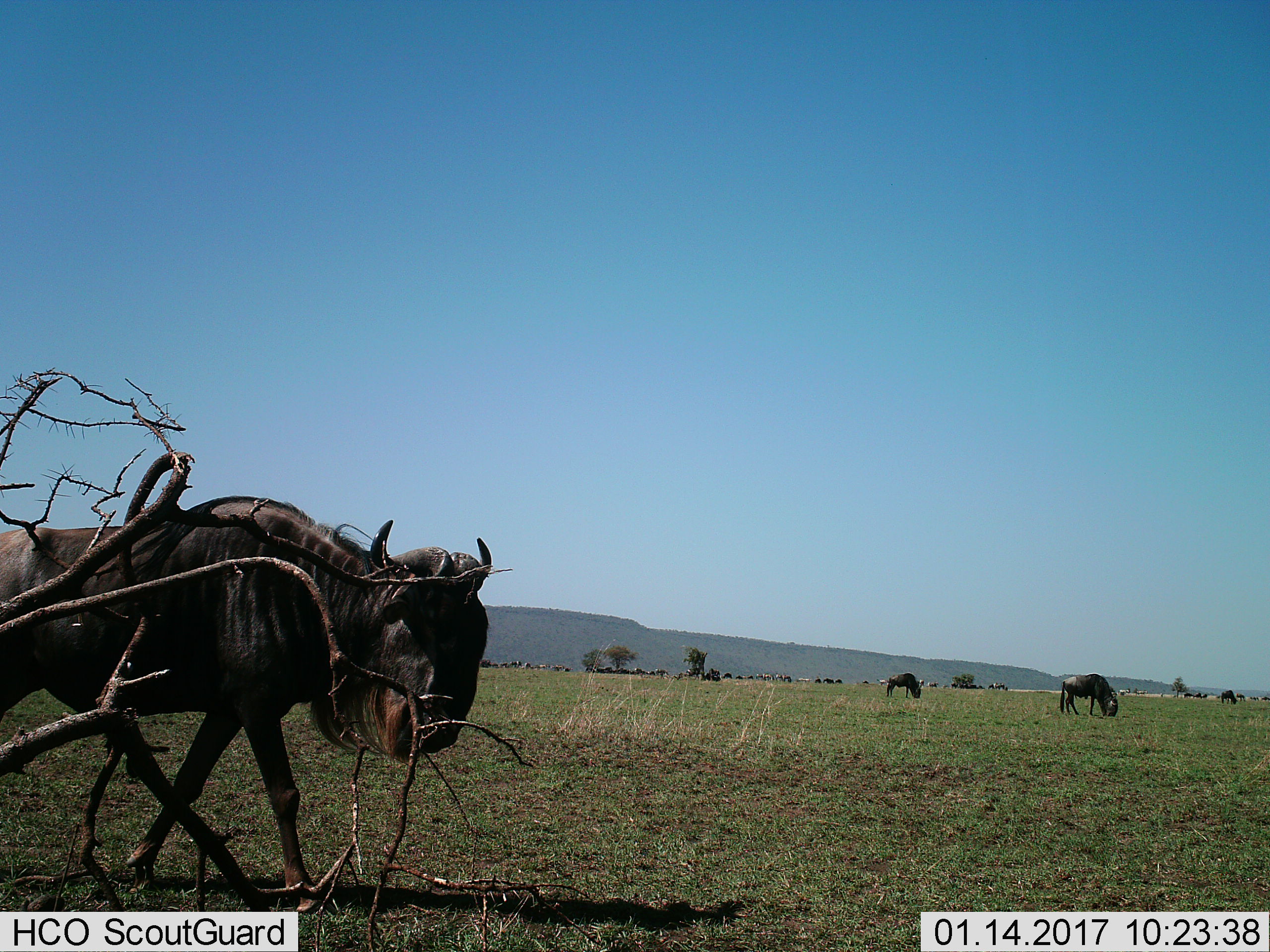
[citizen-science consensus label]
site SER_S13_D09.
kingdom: Animalia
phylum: Chordata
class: Mammalia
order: Artiodactyla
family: Bovidae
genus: Connochaetes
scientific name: Connochaetes taurinus taurinus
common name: blue wildebeest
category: wildebeestblue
Wildebeestblue (blue wildebeest) (Connochaetes taurinus taurinus), count 11-50. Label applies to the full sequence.